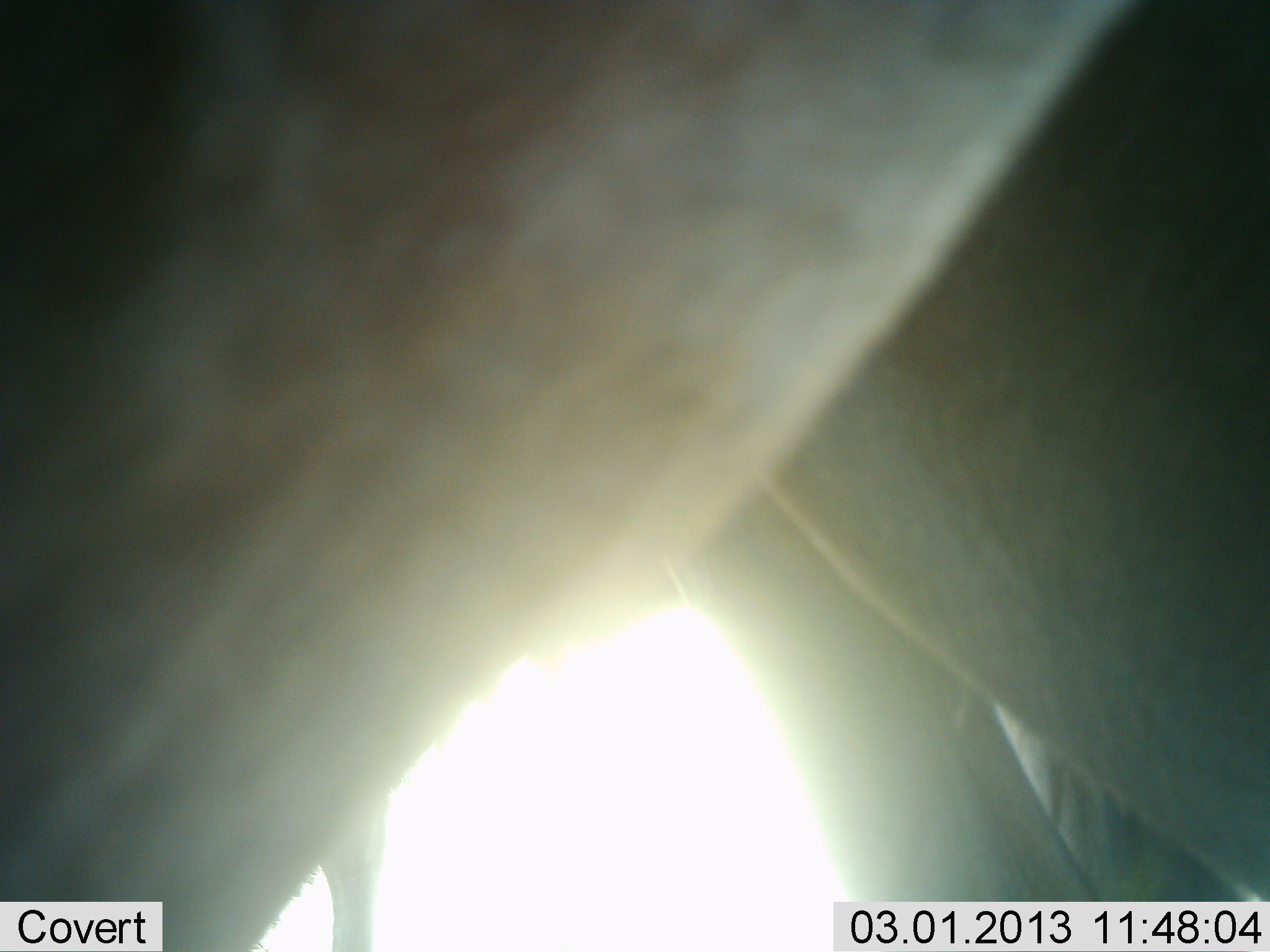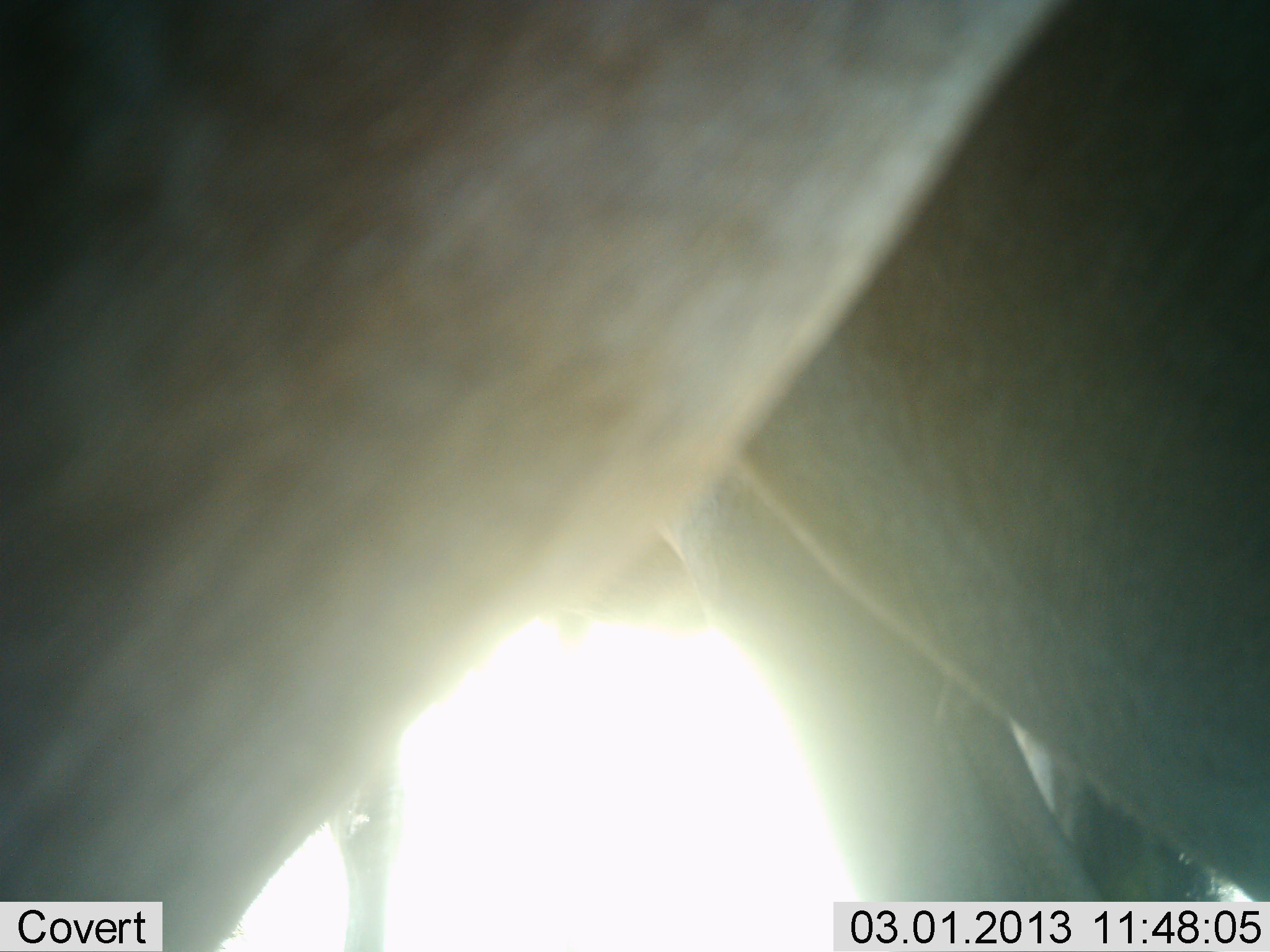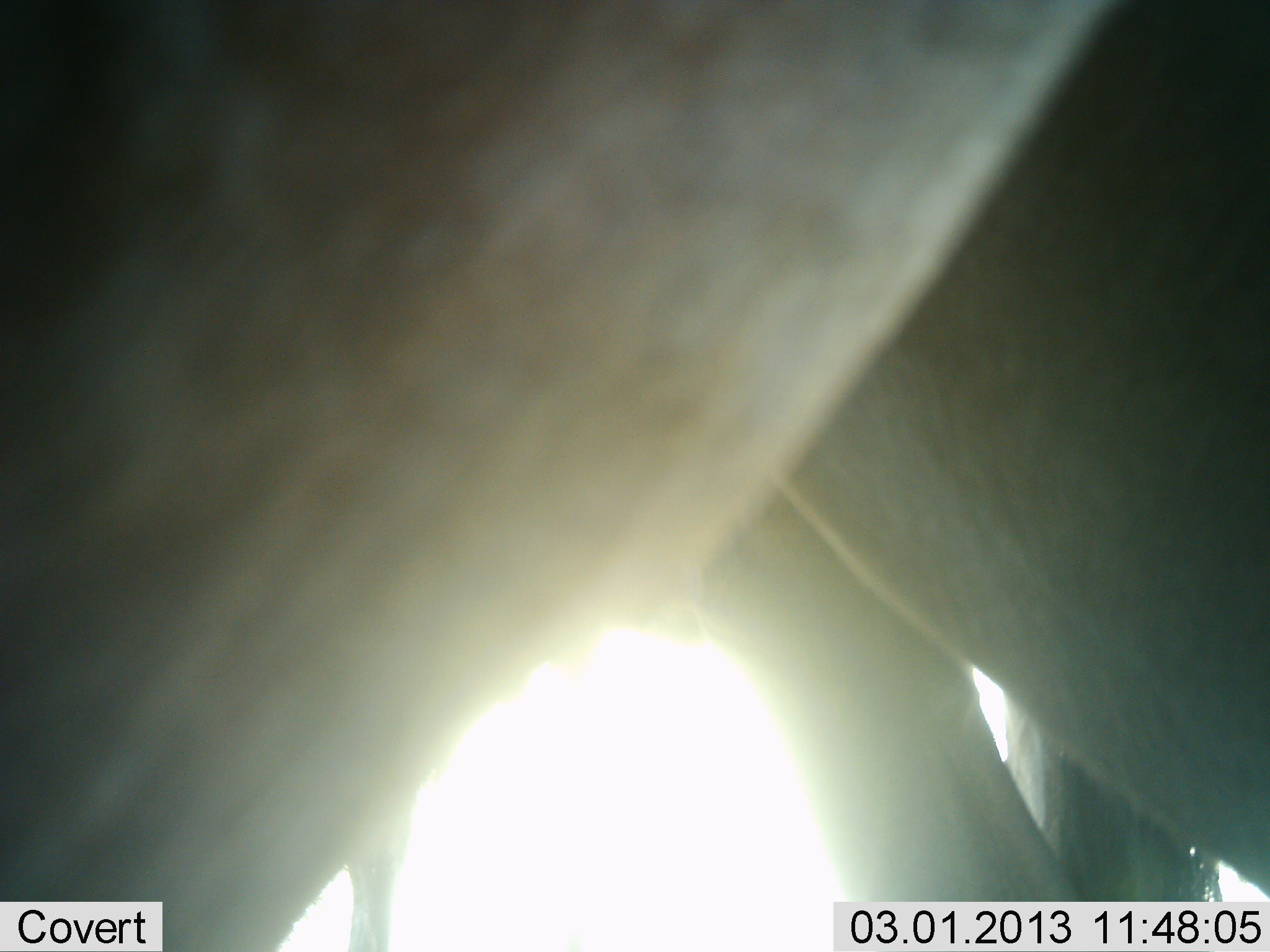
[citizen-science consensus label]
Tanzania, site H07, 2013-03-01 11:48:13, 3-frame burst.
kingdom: Animalia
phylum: Chordata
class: Mammalia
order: Artiodactyla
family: Bovidae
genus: Connochaetes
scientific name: Connochaetes taurinus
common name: blue wildebeest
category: wildebeest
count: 1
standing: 90%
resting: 0%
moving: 10%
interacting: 0%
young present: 0%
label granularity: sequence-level